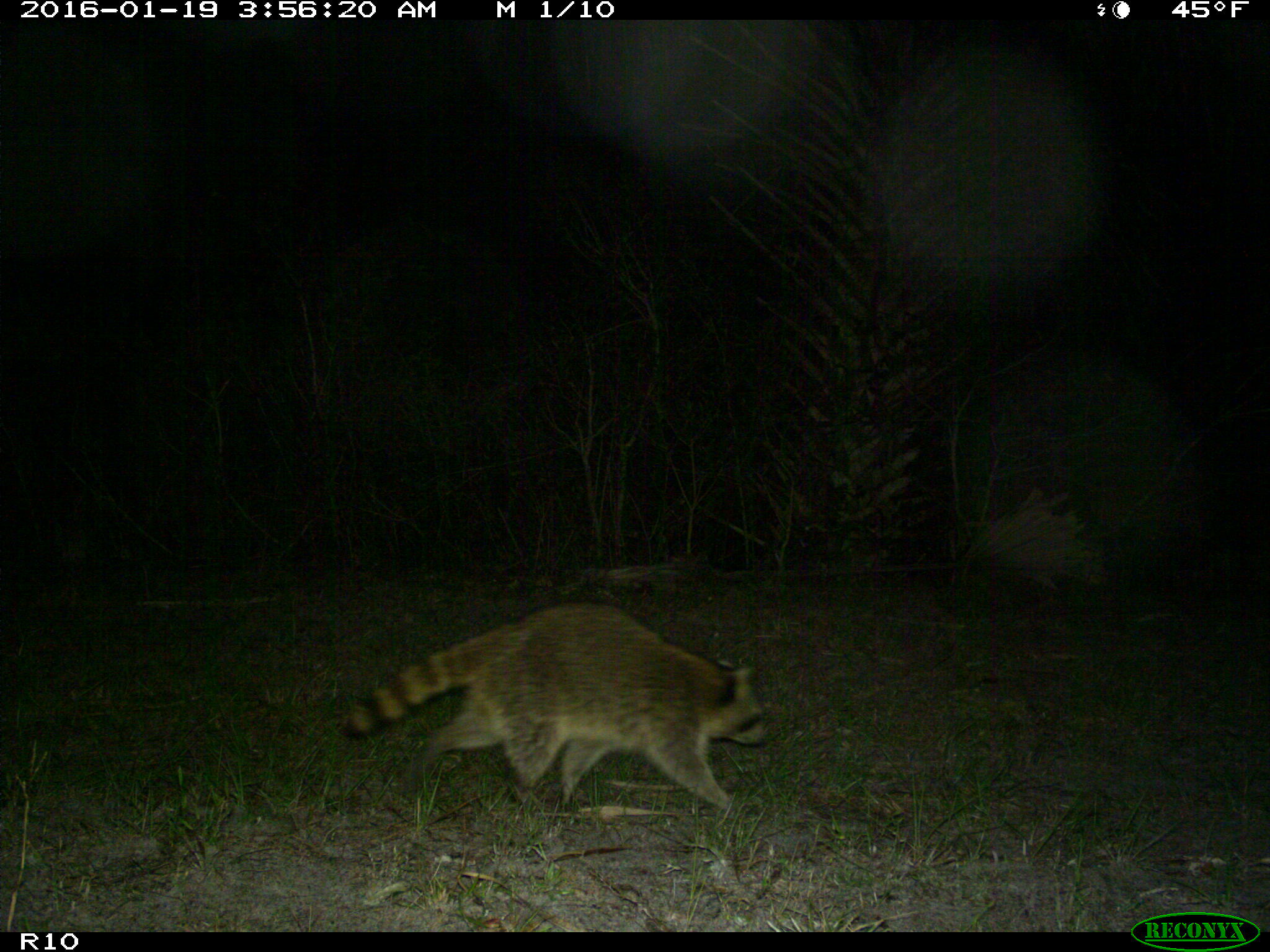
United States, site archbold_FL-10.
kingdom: Animalia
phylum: Chordata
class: Mammalia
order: Carnivora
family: Procyonidae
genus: Procyon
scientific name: Procyon lotor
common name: common raccoon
Procyon lotor (common raccoon).